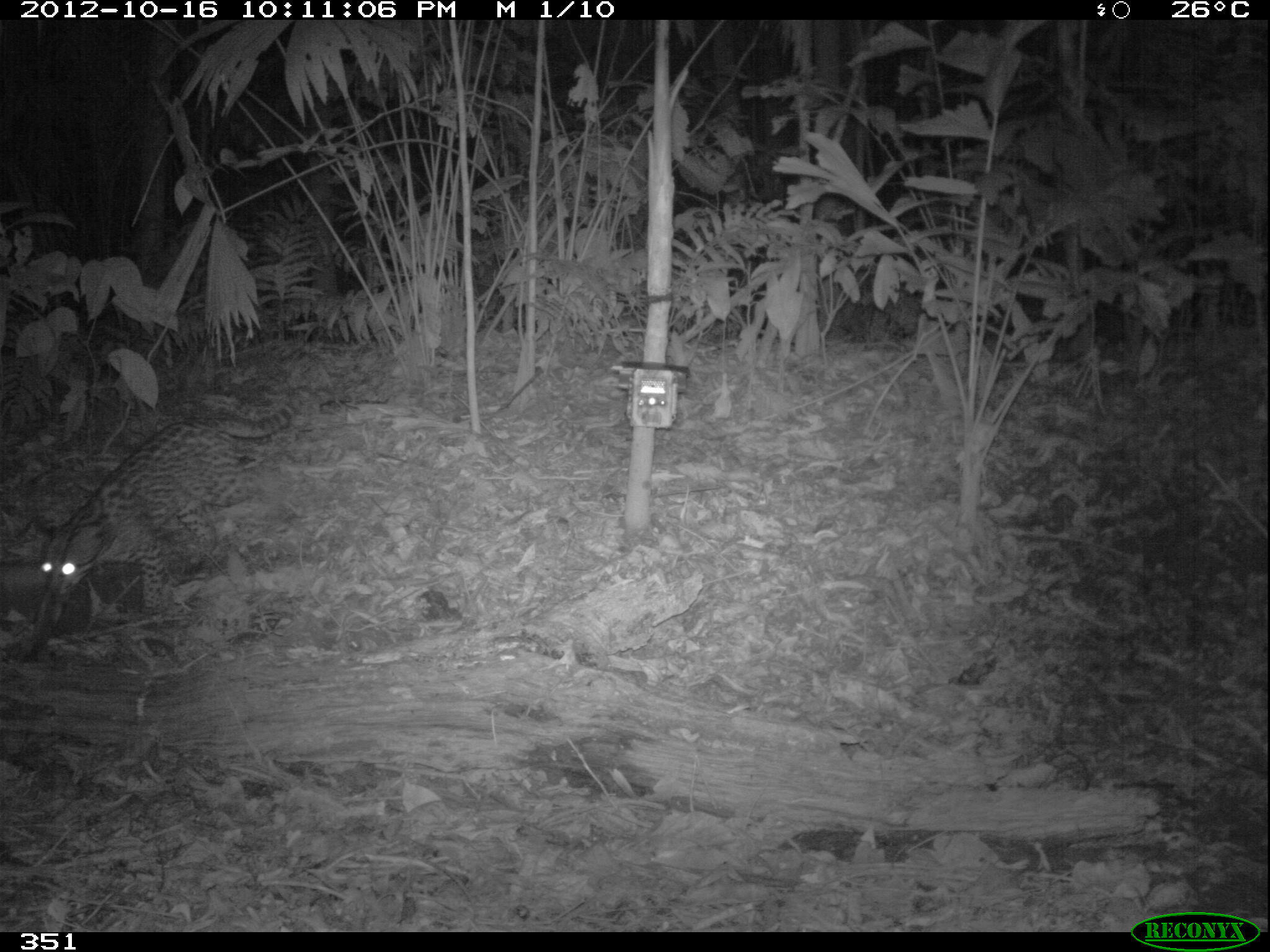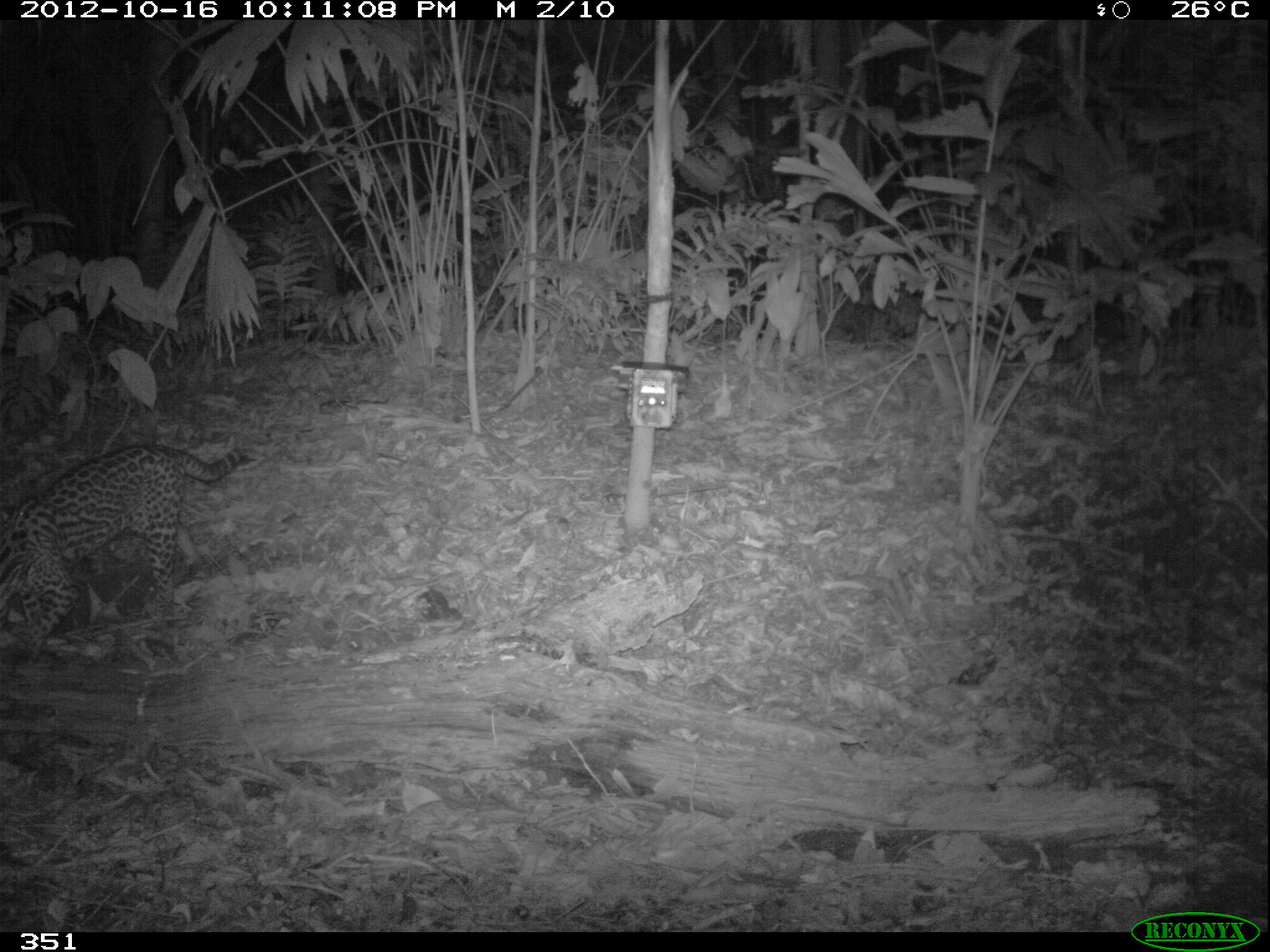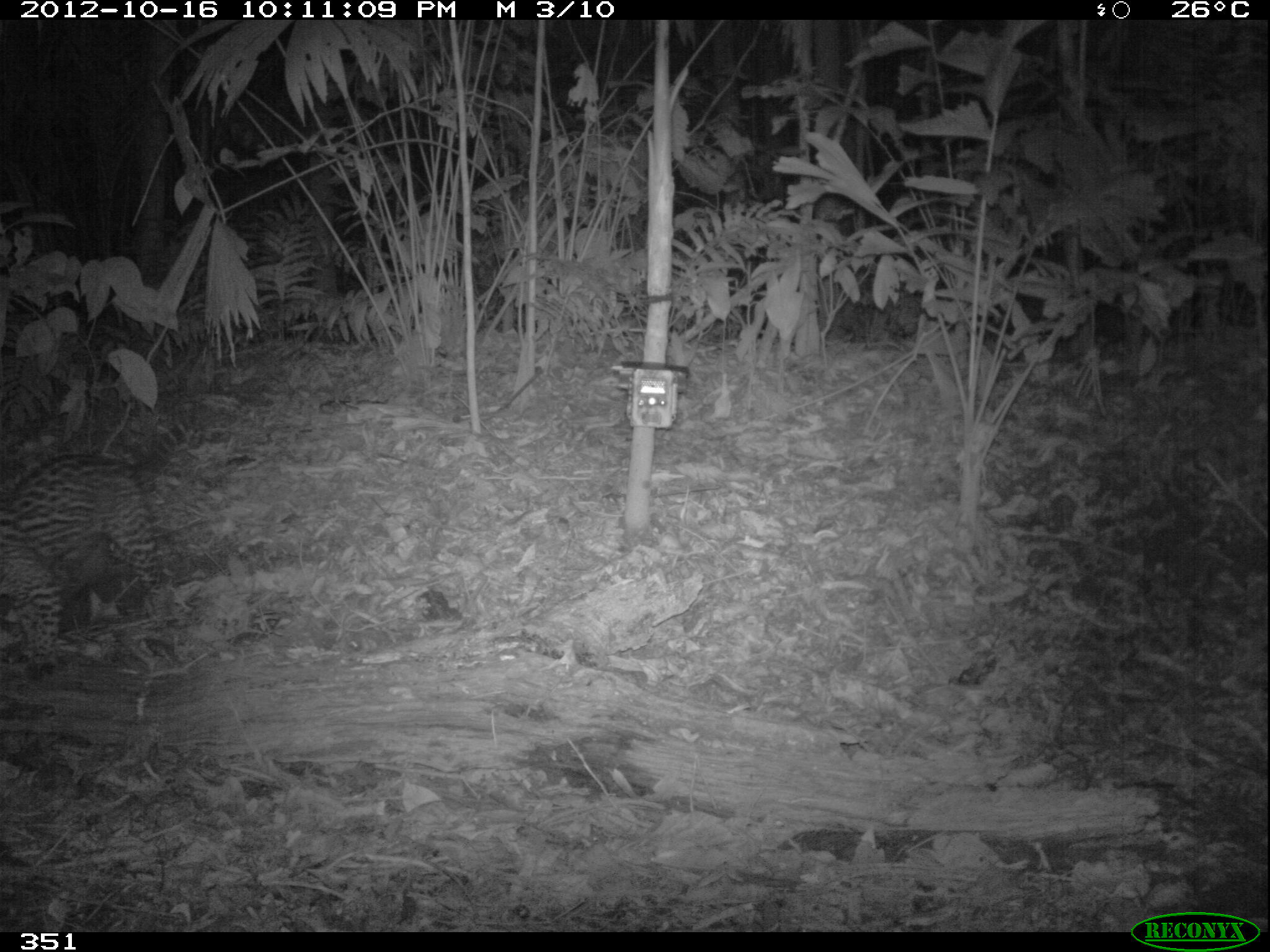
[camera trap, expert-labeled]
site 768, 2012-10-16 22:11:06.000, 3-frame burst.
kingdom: Animalia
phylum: Chordata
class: Mammalia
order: Carnivora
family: Felidae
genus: Leopardus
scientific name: Leopardus pardalis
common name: ocelot